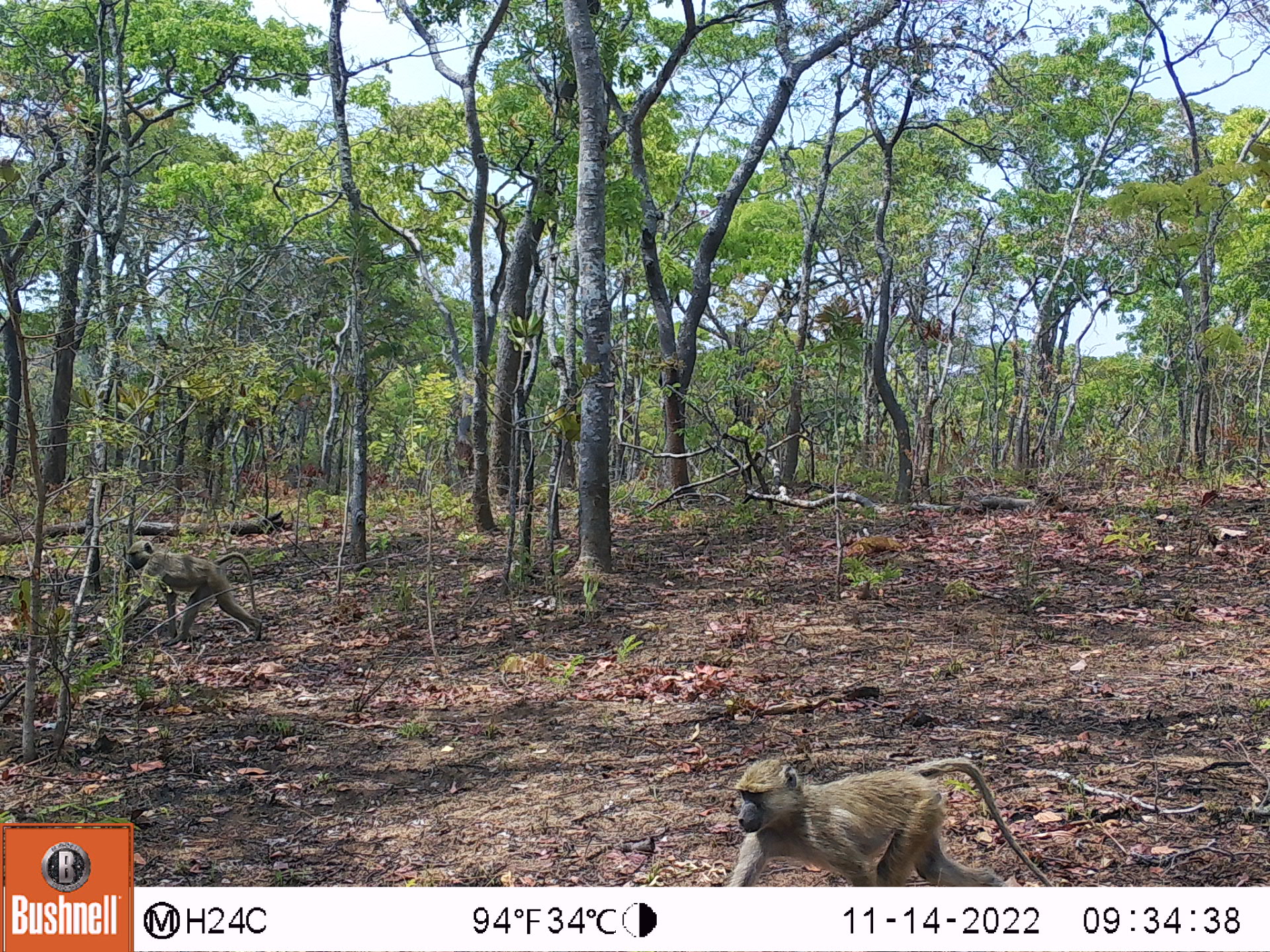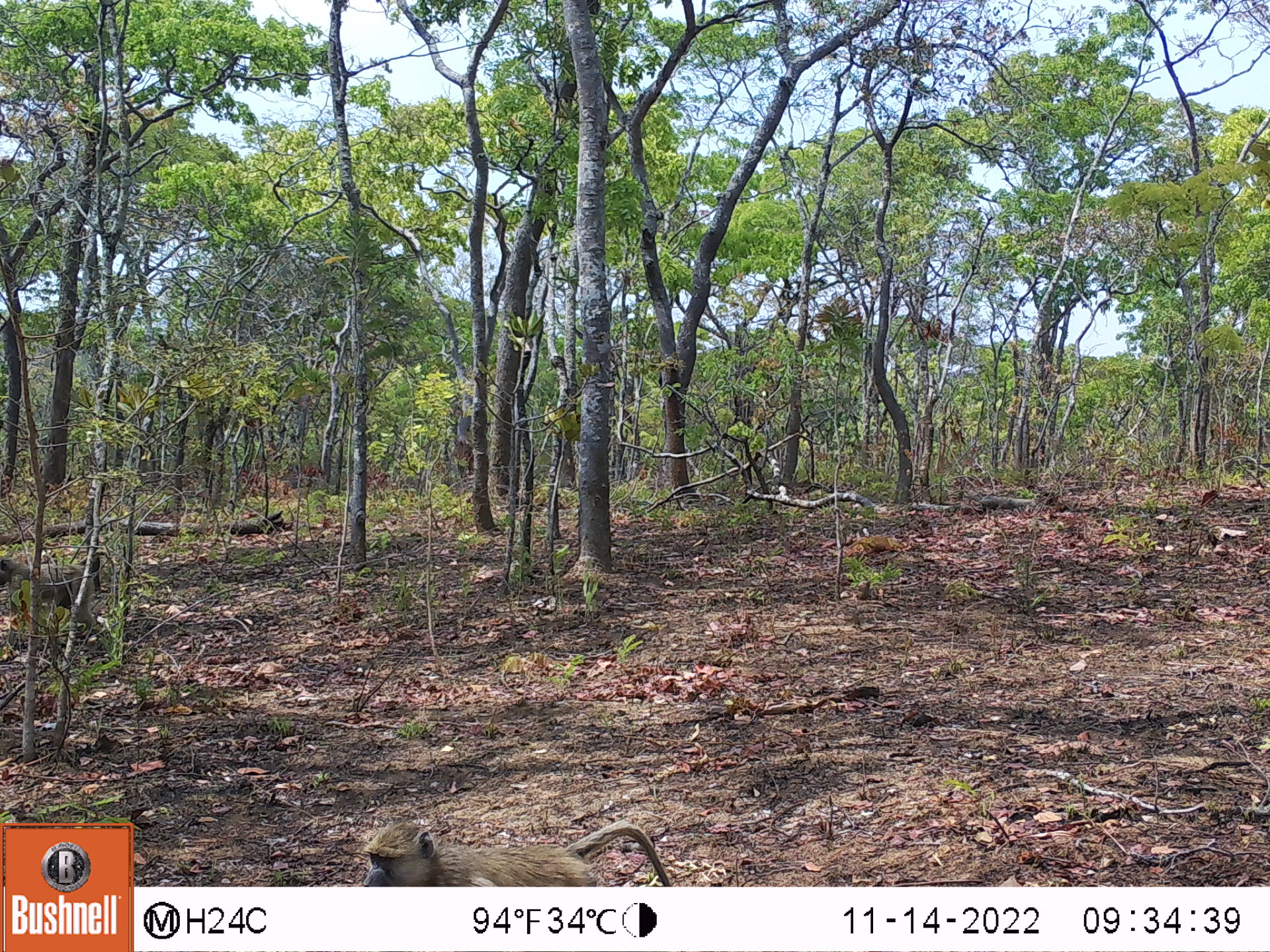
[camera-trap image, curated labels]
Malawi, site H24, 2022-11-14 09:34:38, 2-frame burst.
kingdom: Animalia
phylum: Chordata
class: Mammalia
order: Primates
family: Cercopithecidae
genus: Papio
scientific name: Papio cynocephalus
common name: yellow baboon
Yellow baboon (Papio cynocephalus), count 2.